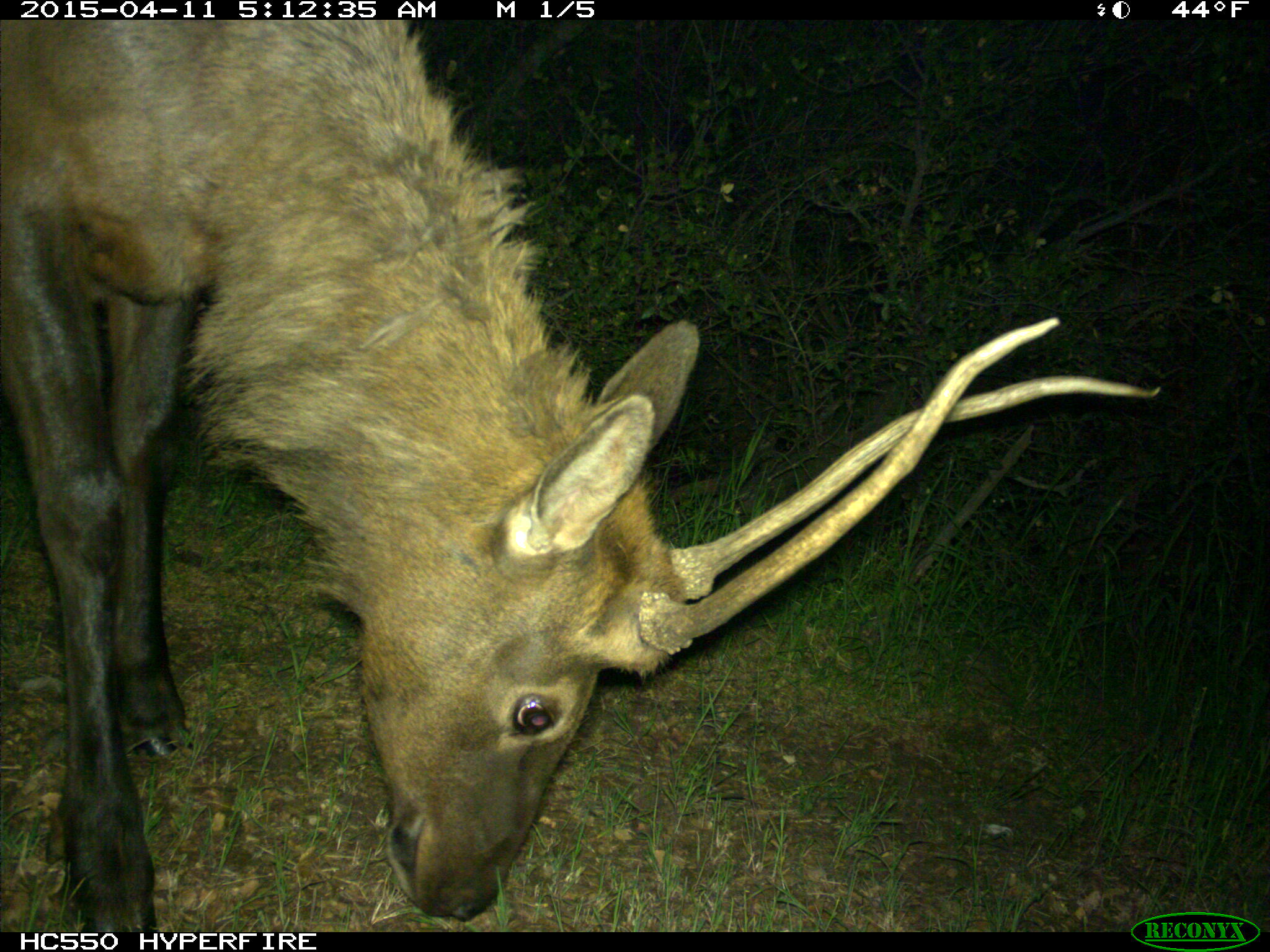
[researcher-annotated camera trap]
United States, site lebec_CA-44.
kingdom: Animalia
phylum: Chordata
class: Mammalia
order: Artiodactyla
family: Cervidae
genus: Cervus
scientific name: Cervus canadensis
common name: elk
Cervus canadensis (elk).